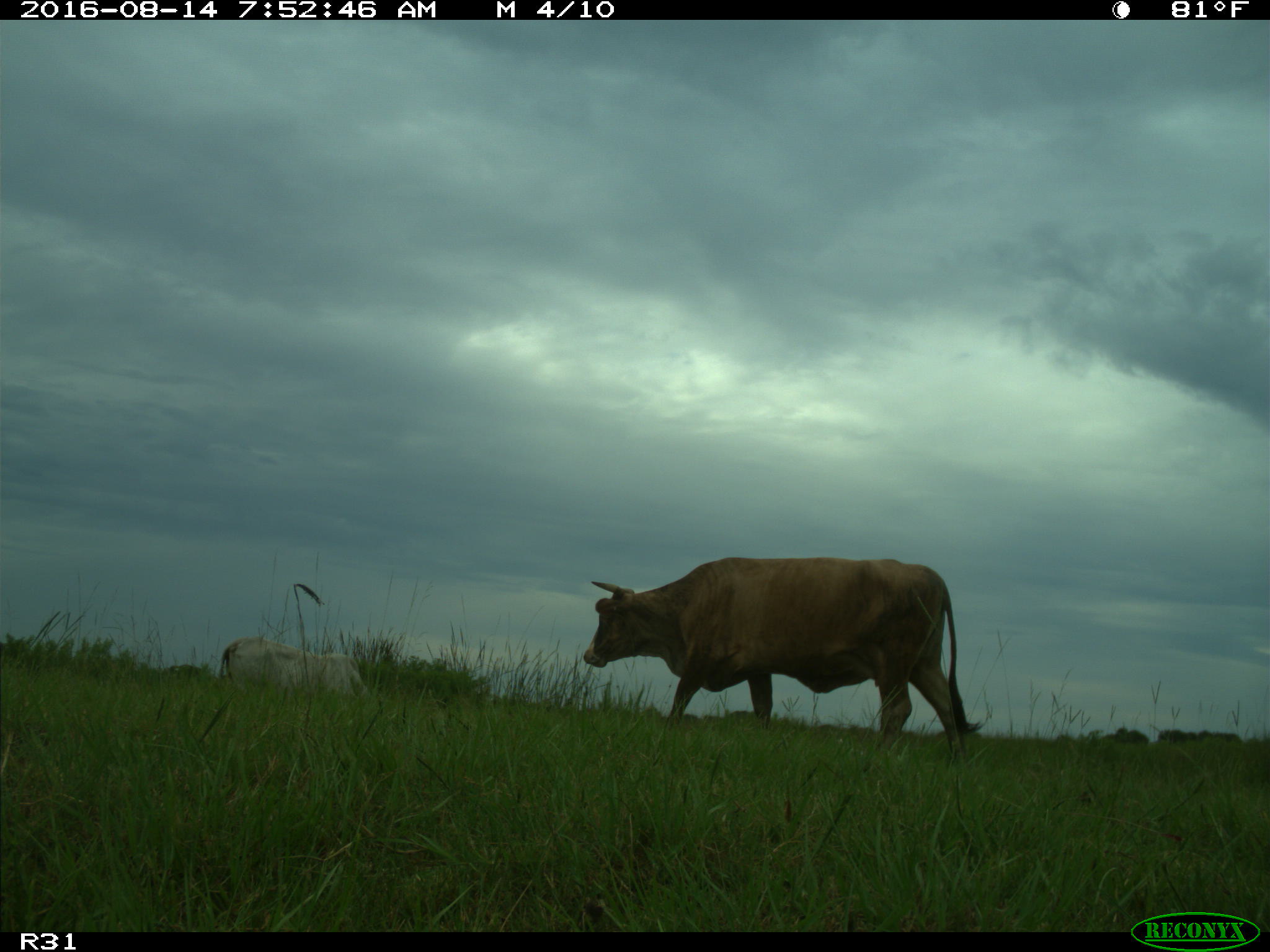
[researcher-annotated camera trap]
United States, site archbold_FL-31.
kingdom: Animalia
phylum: Chordata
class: Mammalia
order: Artiodactyla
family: Bovidae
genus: Bos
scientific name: Bos taurus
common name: domestic cow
Bos taurus (domestic cow).